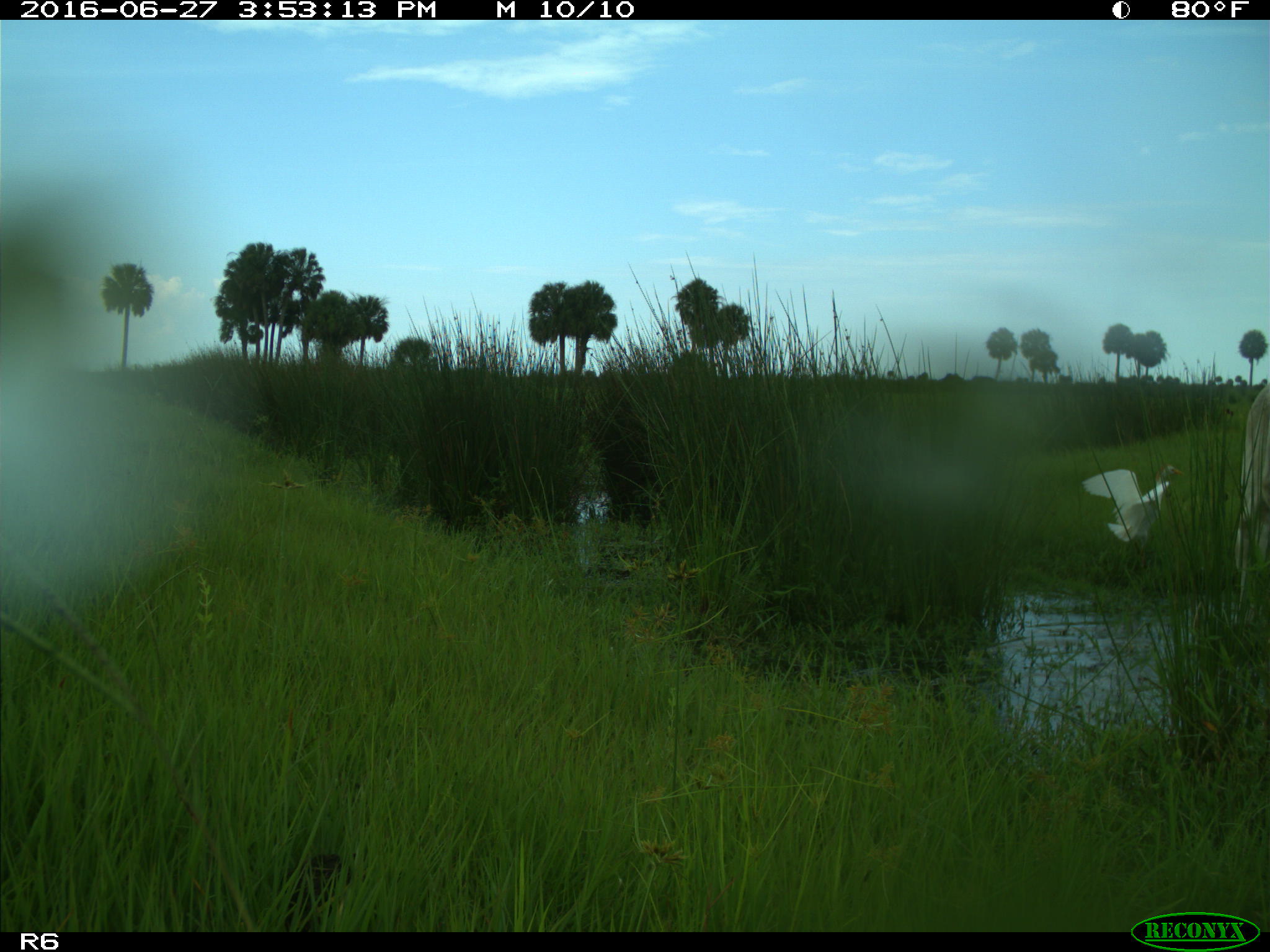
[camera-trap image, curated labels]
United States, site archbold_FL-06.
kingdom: Animalia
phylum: Chordata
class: Mammalia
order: Artiodactyla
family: Bovidae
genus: Bos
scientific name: Bos taurus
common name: domestic cow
Bos taurus (domestic cow).